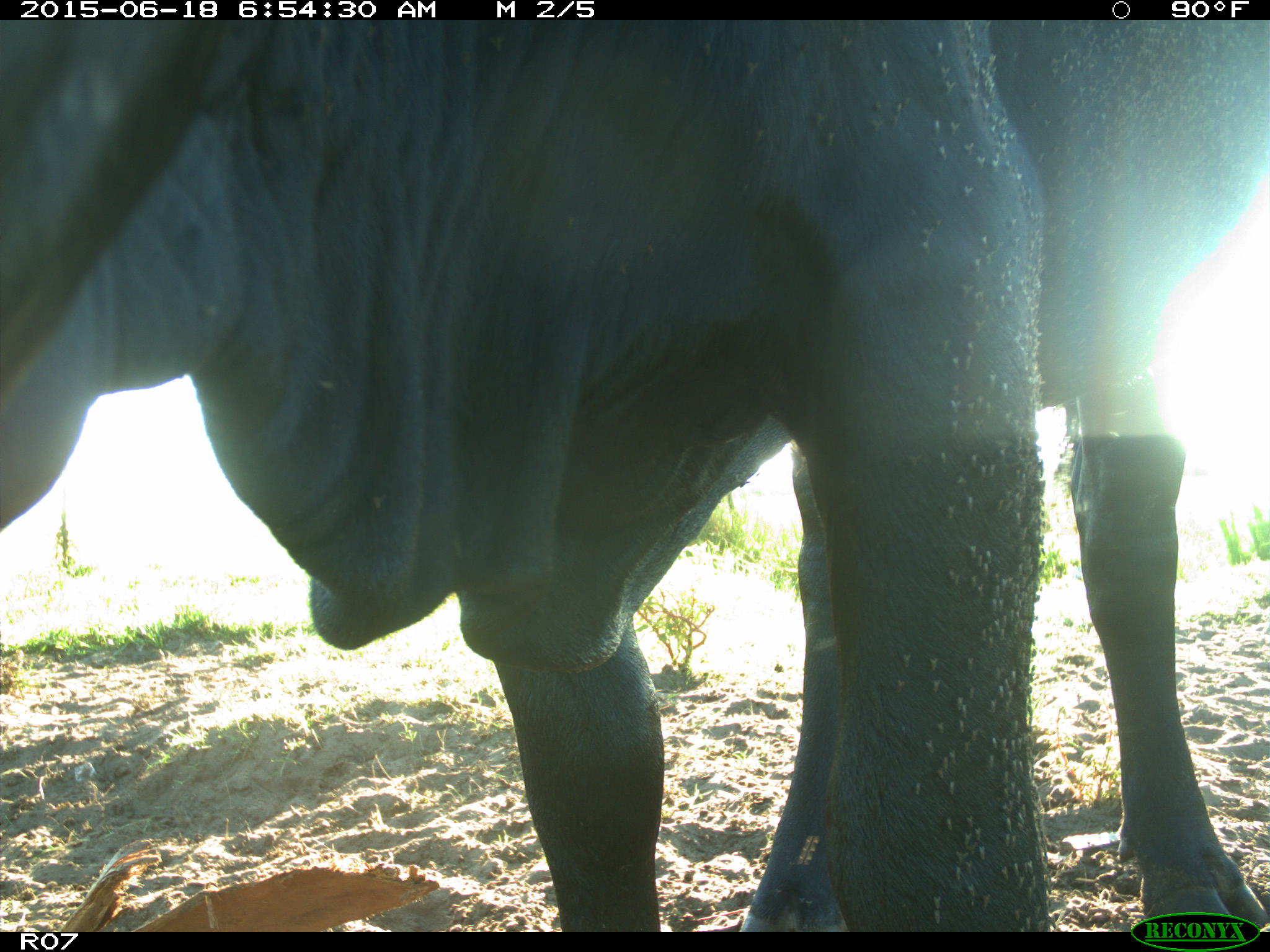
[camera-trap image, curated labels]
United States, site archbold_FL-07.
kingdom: Animalia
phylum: Chordata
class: Mammalia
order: Artiodactyla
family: Bovidae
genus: Bos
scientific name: Bos taurus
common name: domestic cow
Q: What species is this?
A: Bos taurus (domestic cow).